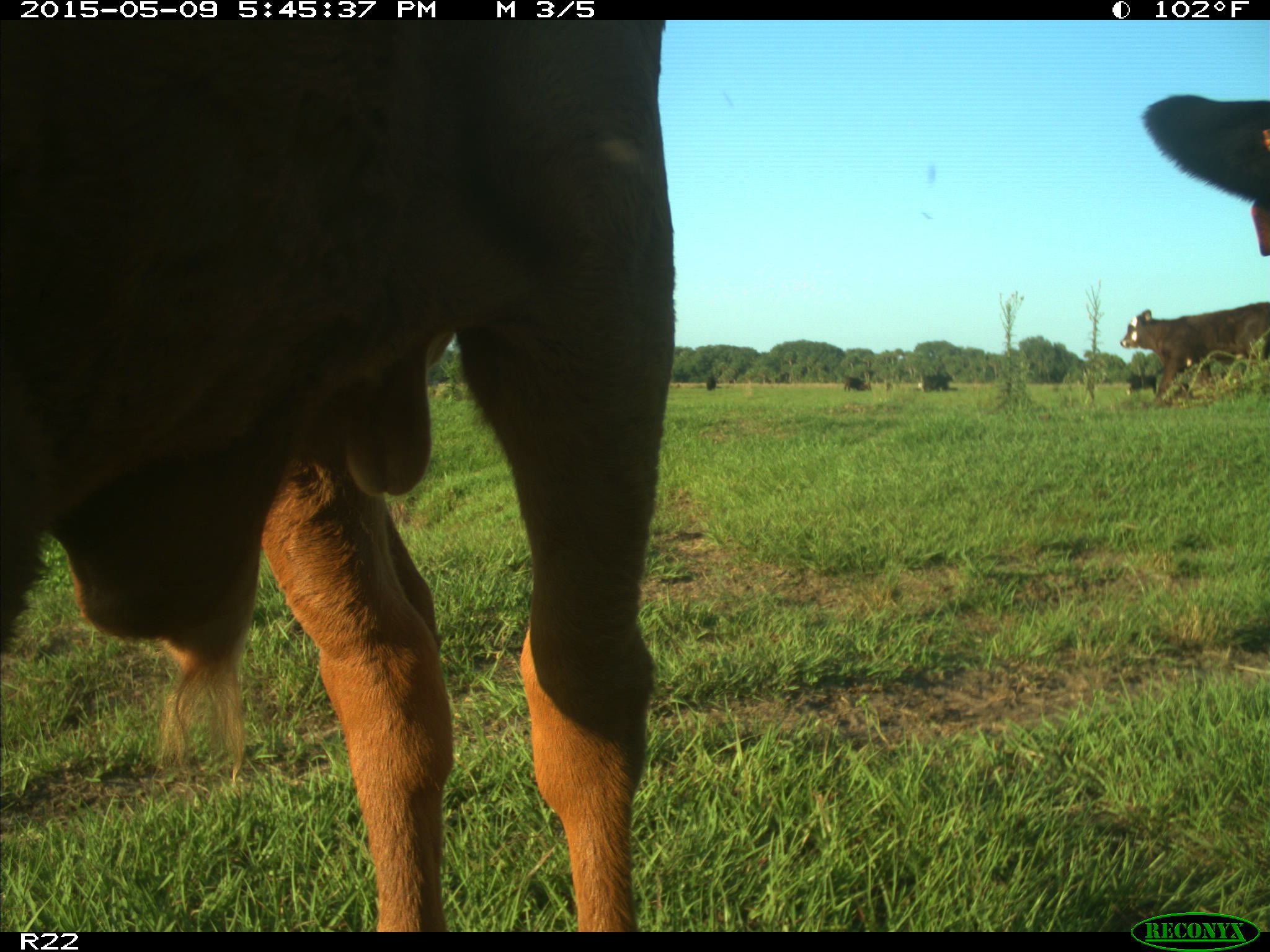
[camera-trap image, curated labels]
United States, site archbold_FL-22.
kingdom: Animalia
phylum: Chordata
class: Mammalia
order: Artiodactyla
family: Bovidae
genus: Bos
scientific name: Bos taurus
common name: domestic cow